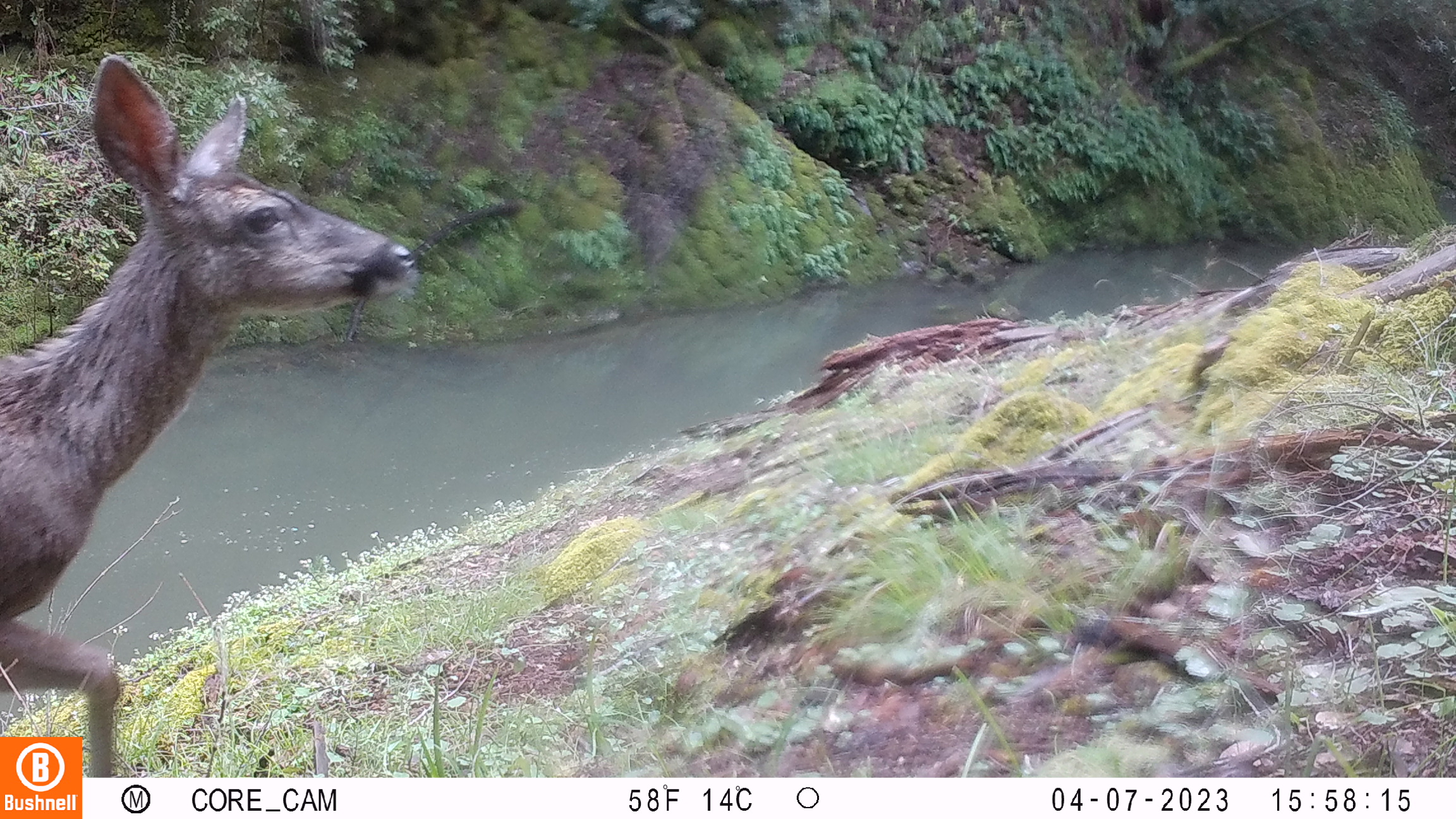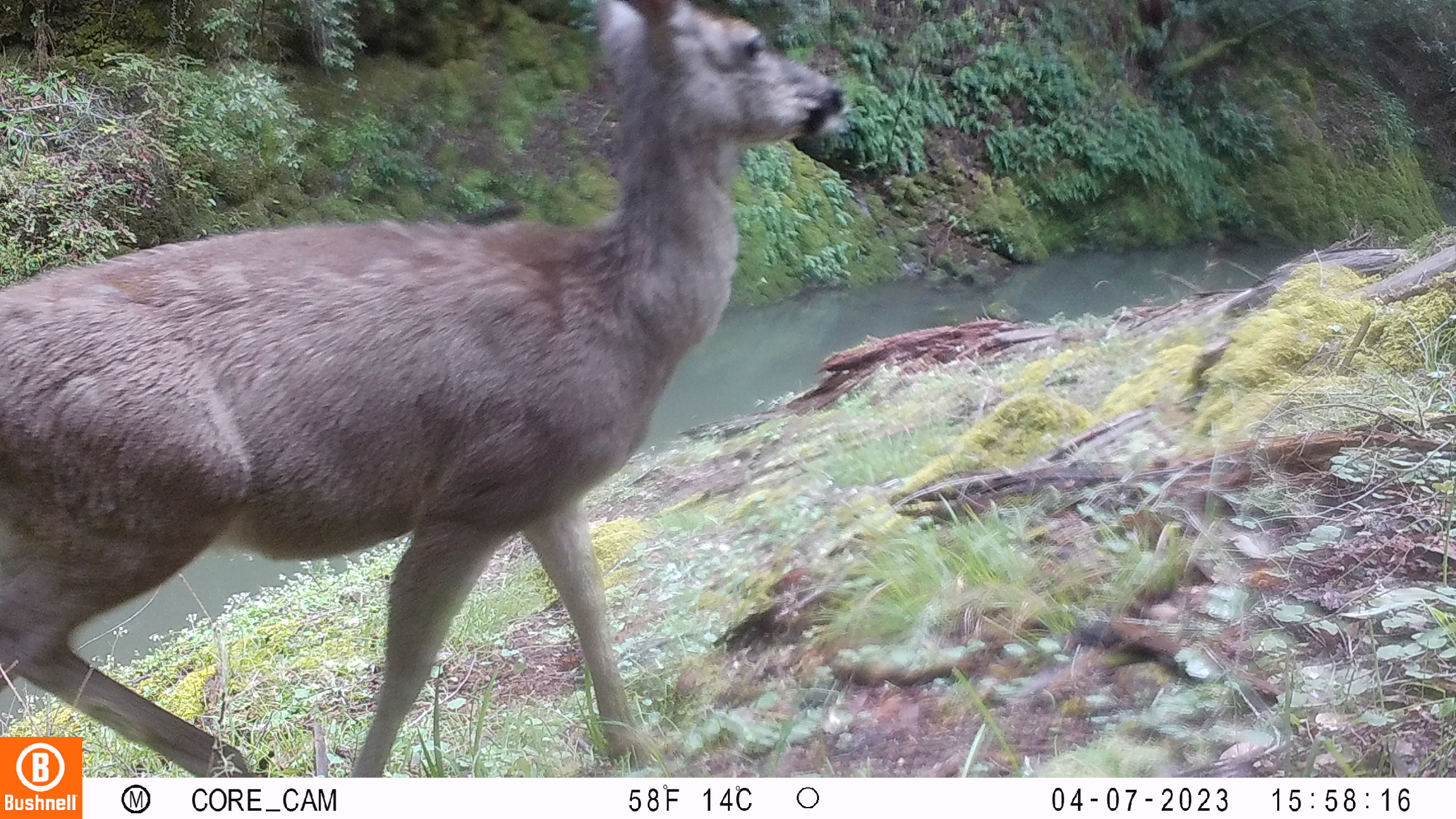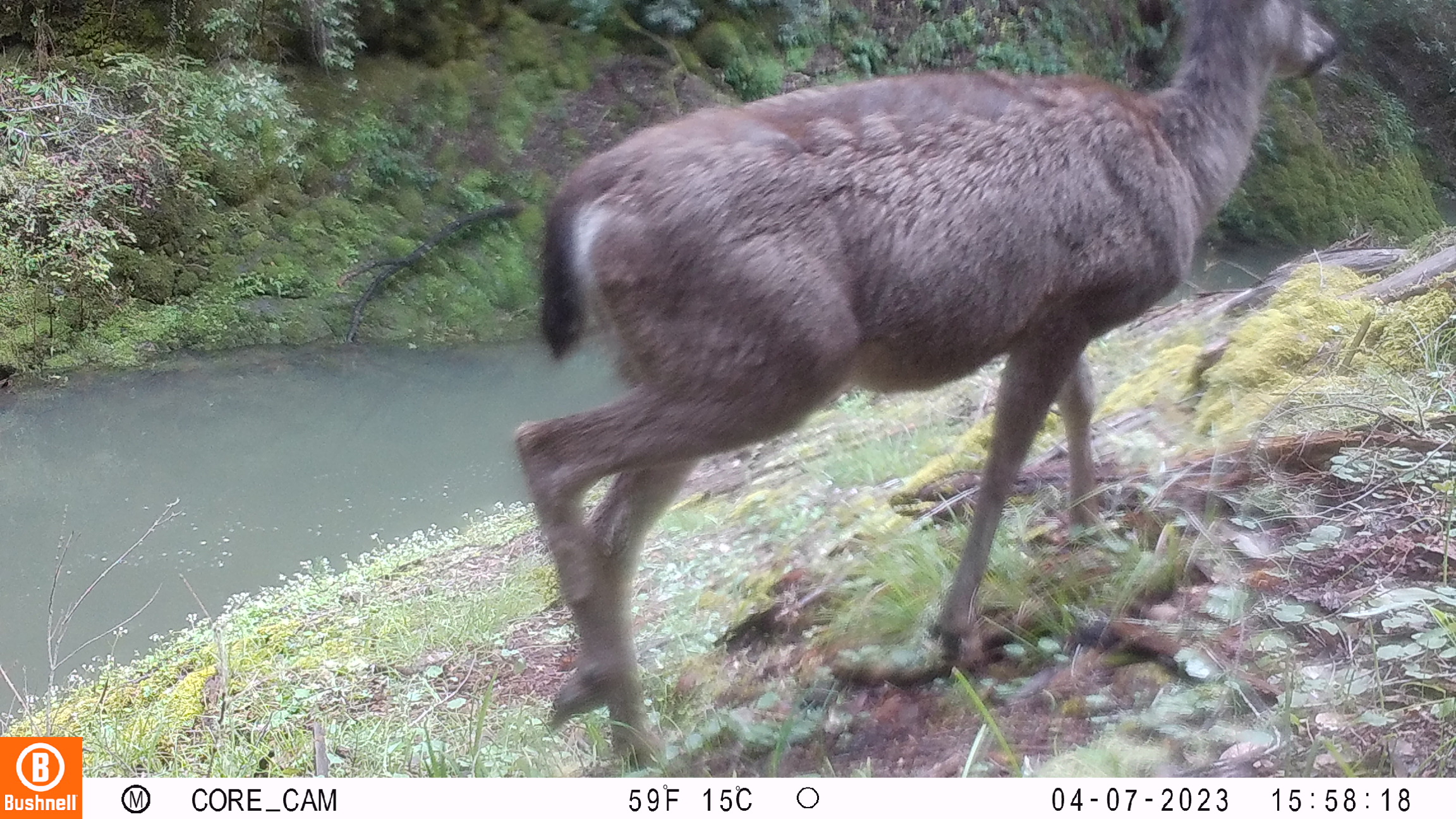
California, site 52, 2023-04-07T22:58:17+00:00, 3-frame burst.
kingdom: Animalia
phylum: Chordata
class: Mammalia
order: Artiodactyla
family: Cervidae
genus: Odocoileus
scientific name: Odocoileus hemionus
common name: mule deer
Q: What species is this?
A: Mule deer (Odocoileus hemionus).